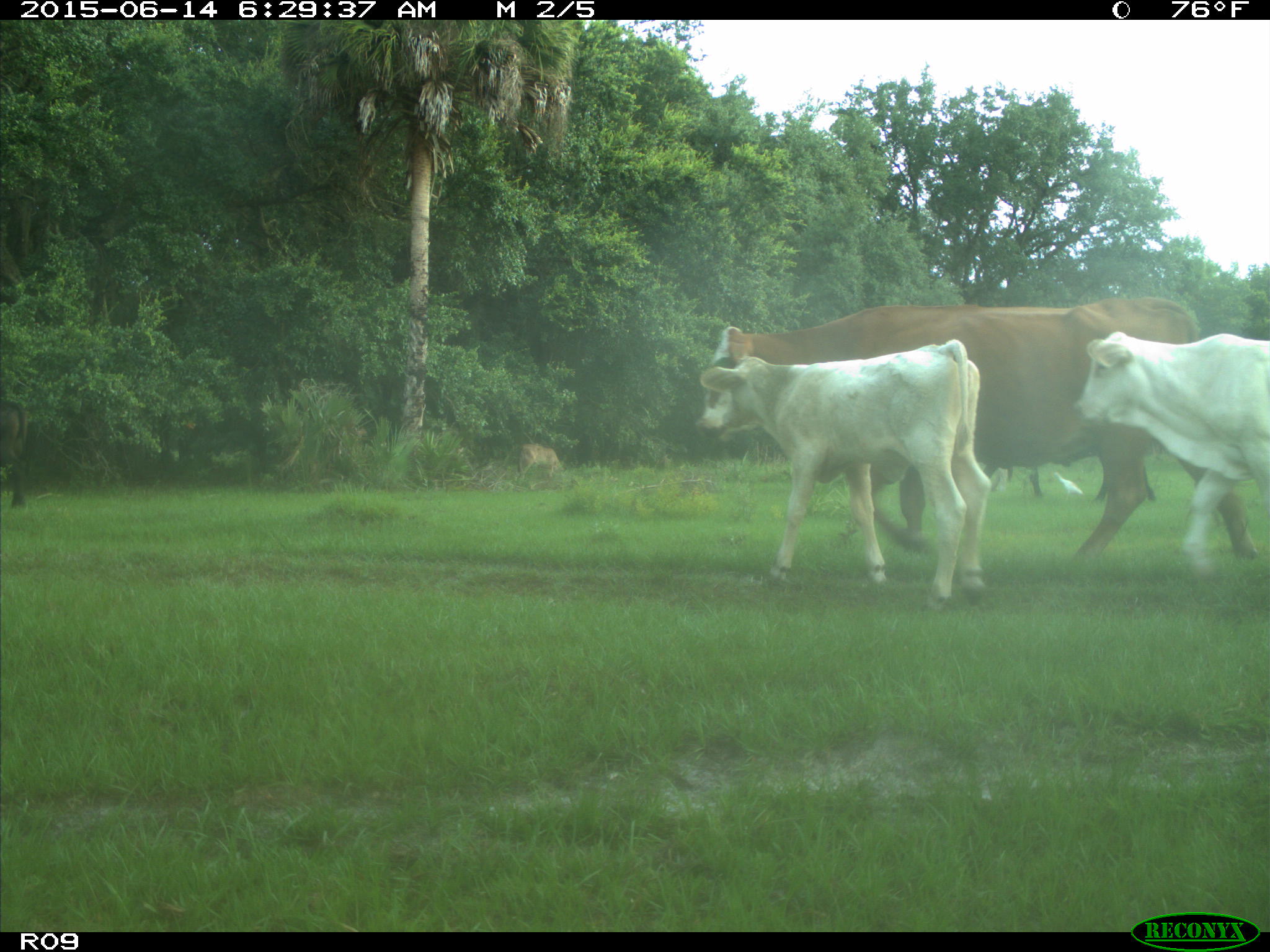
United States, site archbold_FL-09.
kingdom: Animalia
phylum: Chordata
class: Mammalia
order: Artiodactyla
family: Bovidae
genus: Bos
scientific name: Bos taurus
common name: domestic cow